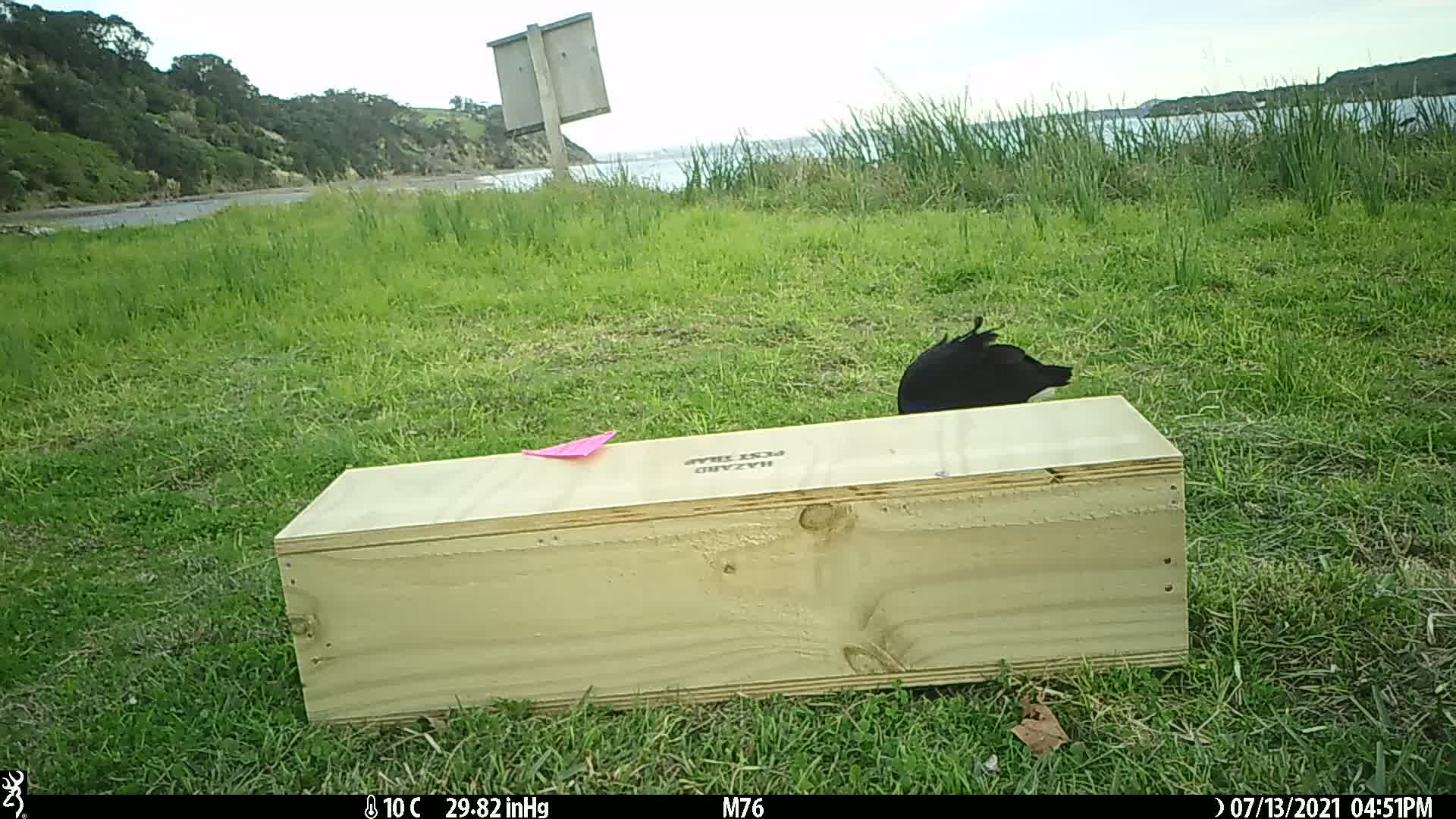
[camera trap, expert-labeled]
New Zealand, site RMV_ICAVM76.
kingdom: Animalia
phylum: Chordata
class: Aves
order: Gruiformes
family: Rallidae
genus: Porphyrio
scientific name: Porphyrio melanotus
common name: australasian swamphen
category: pukeko